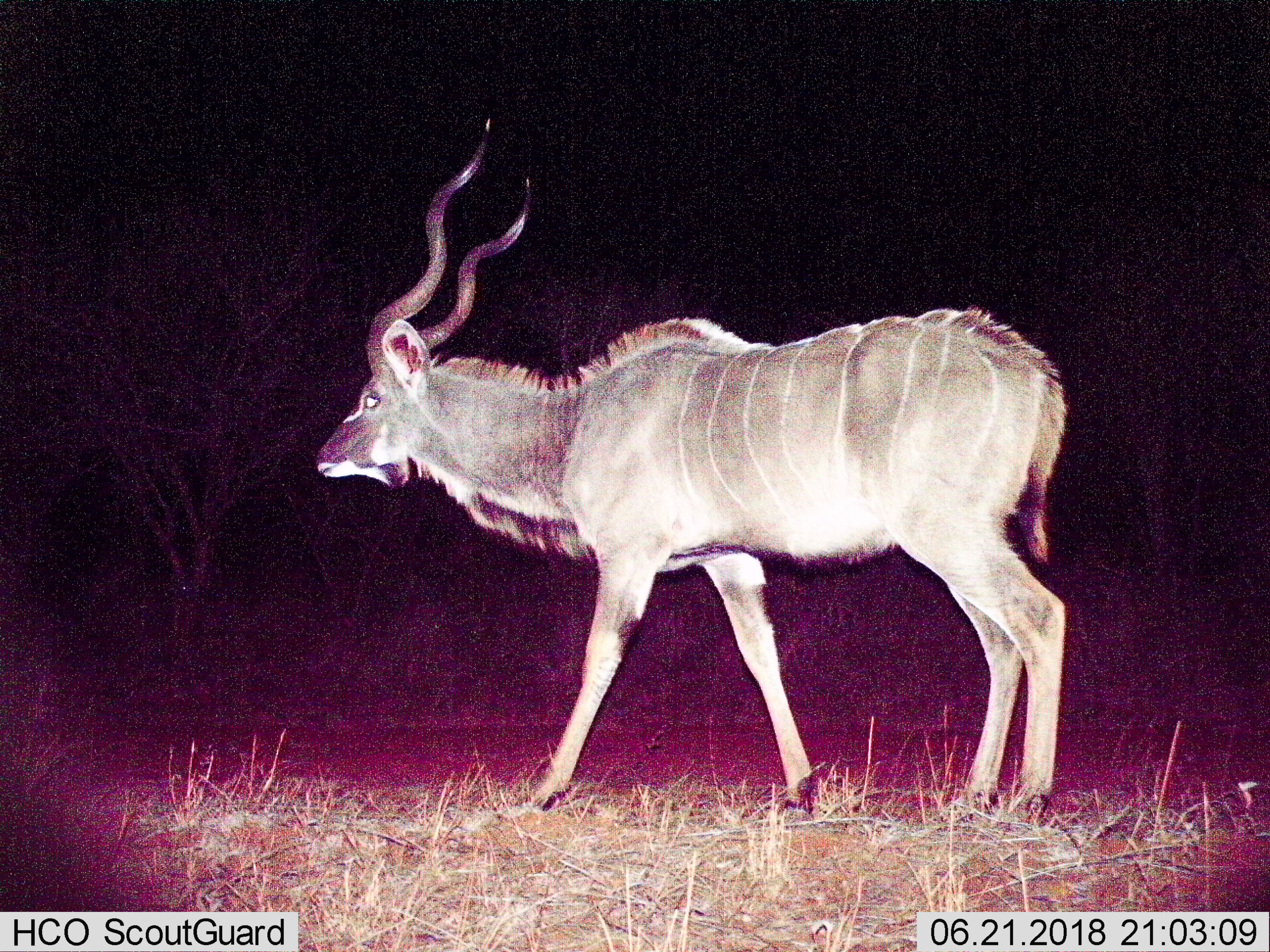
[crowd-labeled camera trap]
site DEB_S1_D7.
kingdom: Animalia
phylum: Chordata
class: Mammalia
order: Artiodactyla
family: Bovidae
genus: Tragelaphus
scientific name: Tragelaphus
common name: kudu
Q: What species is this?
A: Kudu (Tragelaphus).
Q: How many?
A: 1.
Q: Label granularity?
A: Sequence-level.